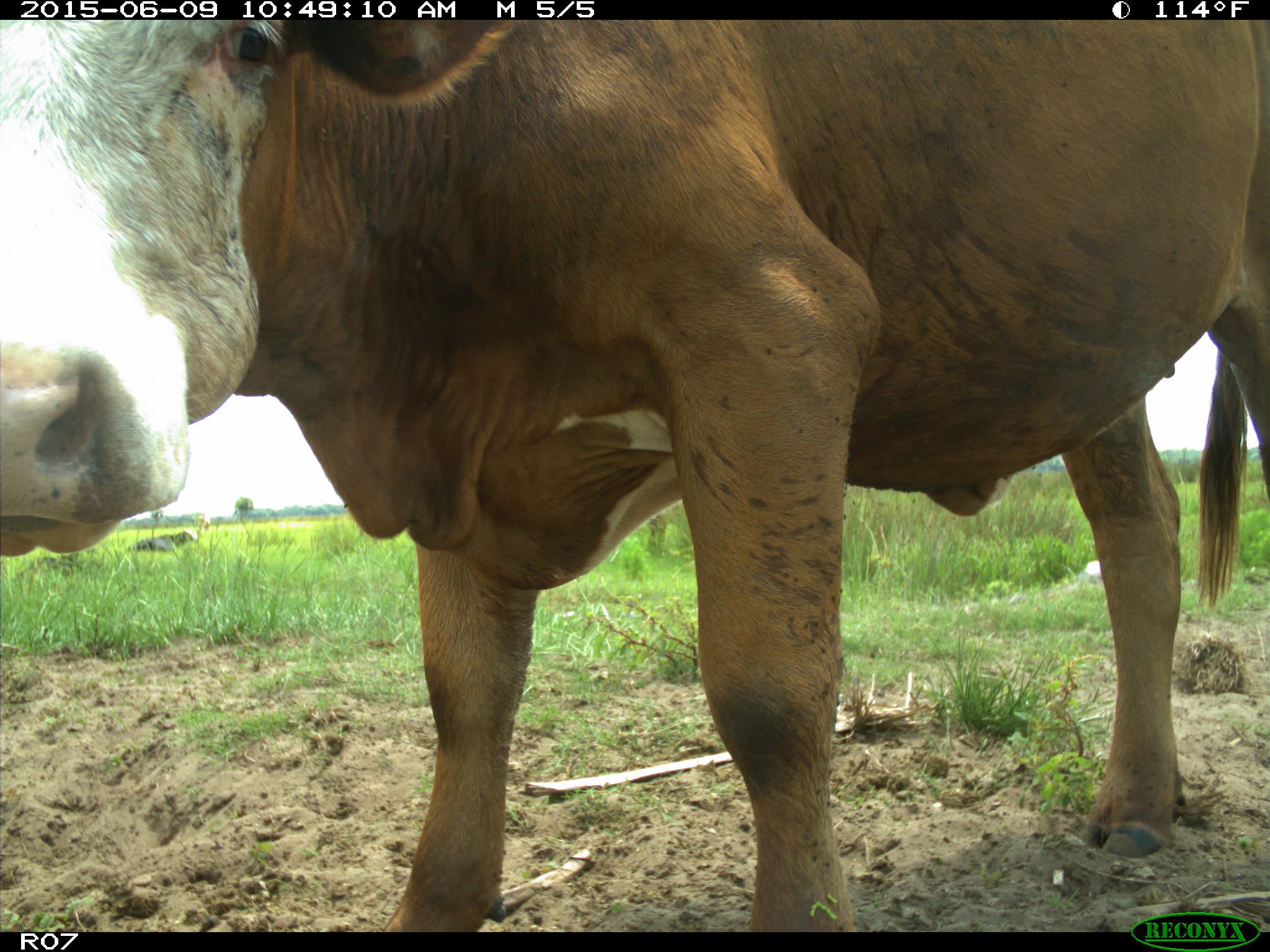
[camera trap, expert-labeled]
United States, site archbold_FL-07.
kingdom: Animalia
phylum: Chordata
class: Mammalia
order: Artiodactyla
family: Bovidae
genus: Bos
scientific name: Bos taurus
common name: domestic cow